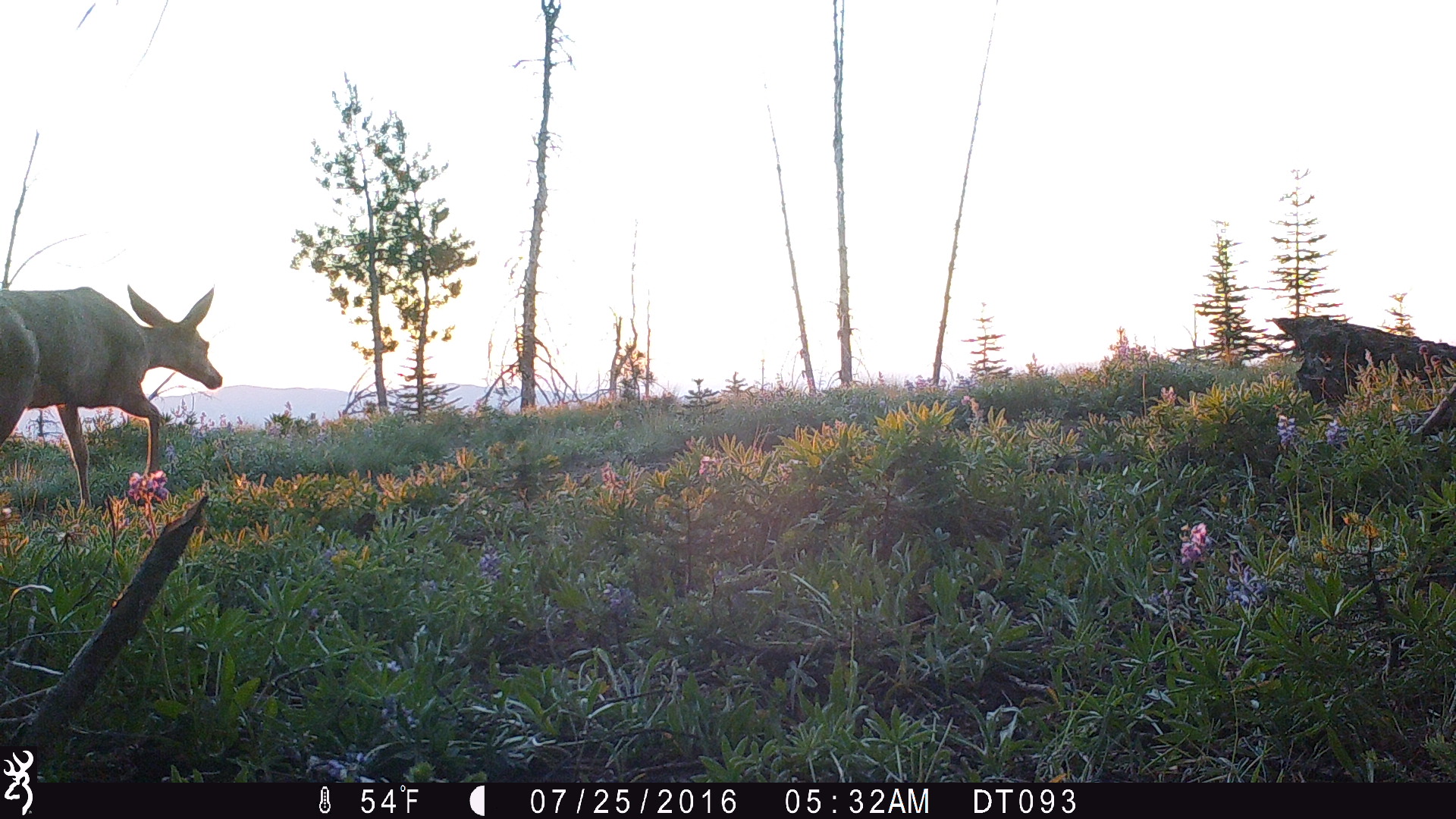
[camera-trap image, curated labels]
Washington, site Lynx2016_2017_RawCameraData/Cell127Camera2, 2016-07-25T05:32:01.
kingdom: Animalia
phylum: Chordata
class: Mammalia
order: Artiodactyla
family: Cervidae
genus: Odocoileus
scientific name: Odocoileus hemionus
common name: mule deer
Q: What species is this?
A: Odocoileus hemionus (mule deer).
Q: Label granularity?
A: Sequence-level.